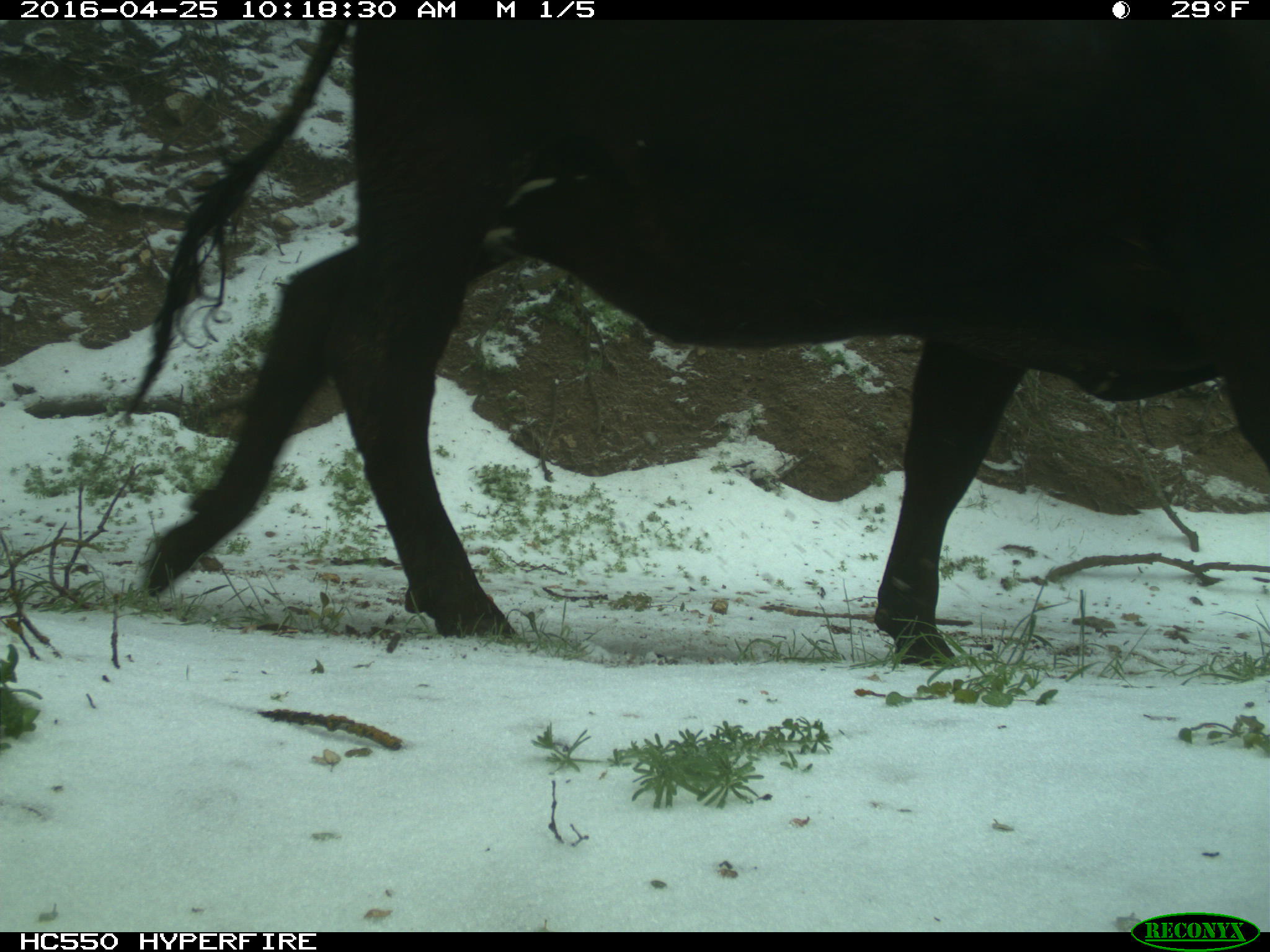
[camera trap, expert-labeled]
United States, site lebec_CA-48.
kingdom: Animalia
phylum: Chordata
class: Mammalia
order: Artiodactyla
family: Bovidae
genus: Bos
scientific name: Bos taurus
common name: domestic cow